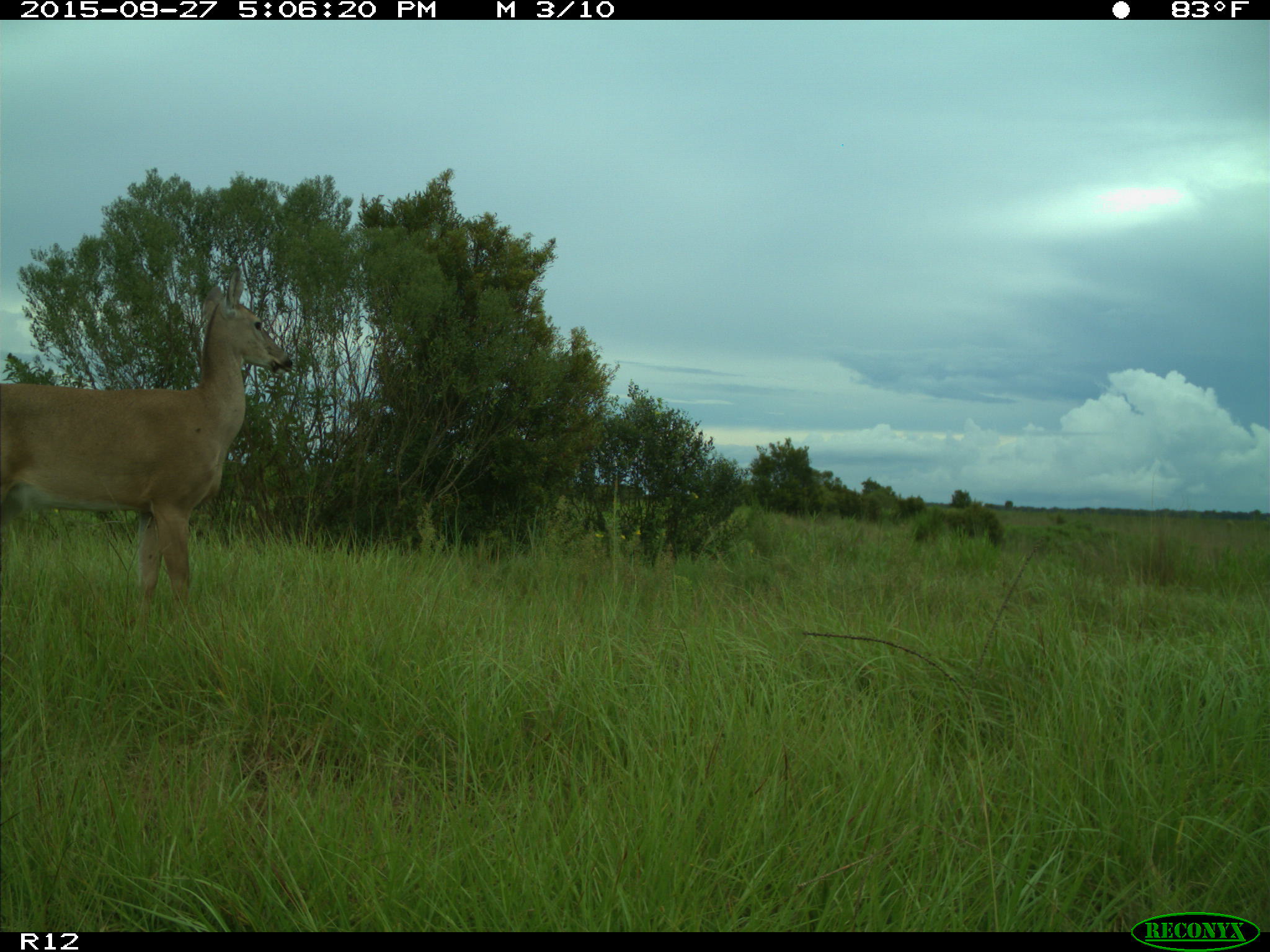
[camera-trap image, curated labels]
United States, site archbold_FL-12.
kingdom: Animalia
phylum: Chordata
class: Mammalia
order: Artiodactyla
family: Cervidae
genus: Odocoileus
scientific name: Odocoileus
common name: deer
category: unidentified deer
Unidentified deer (deer) (Odocoileus).